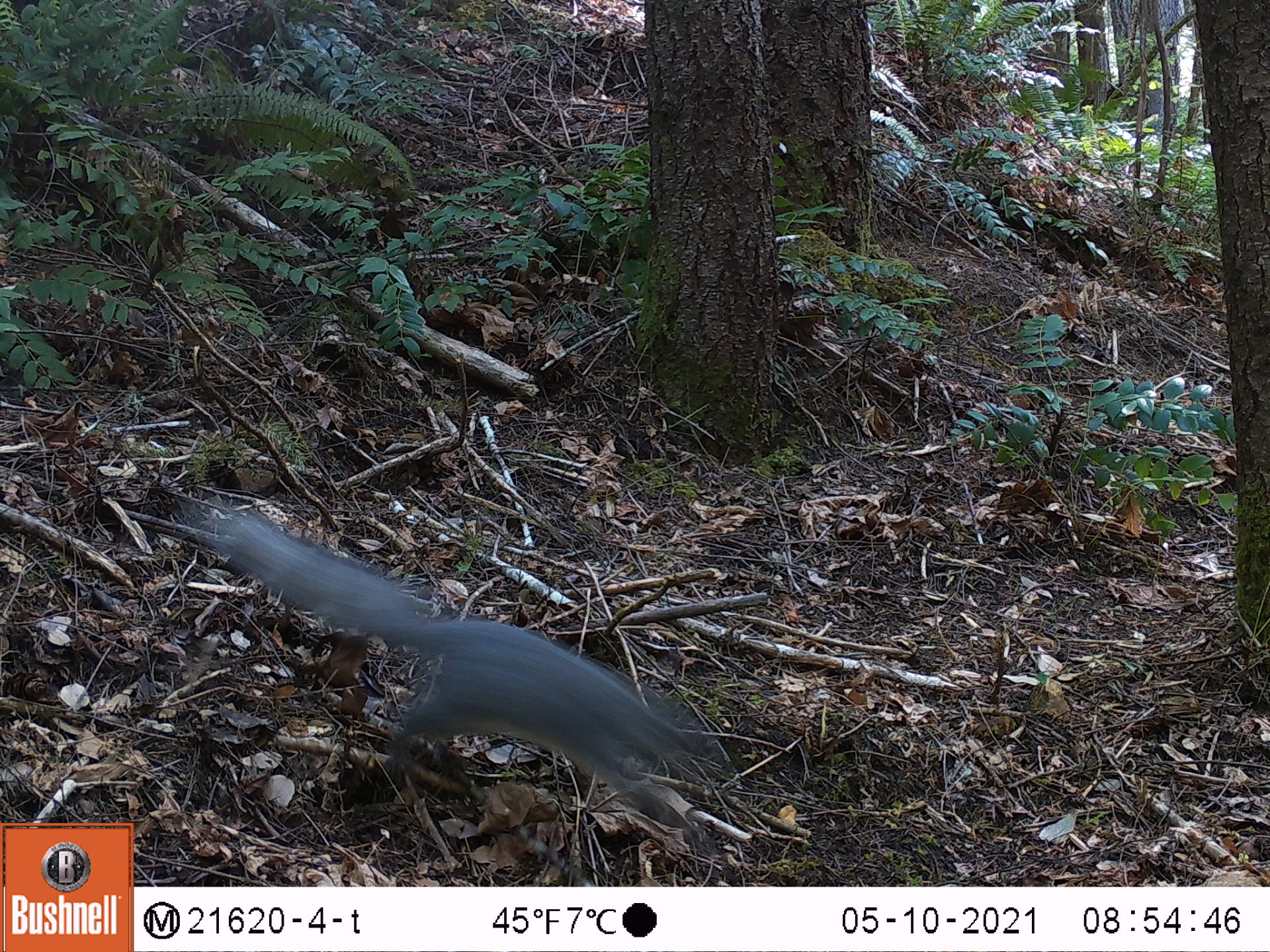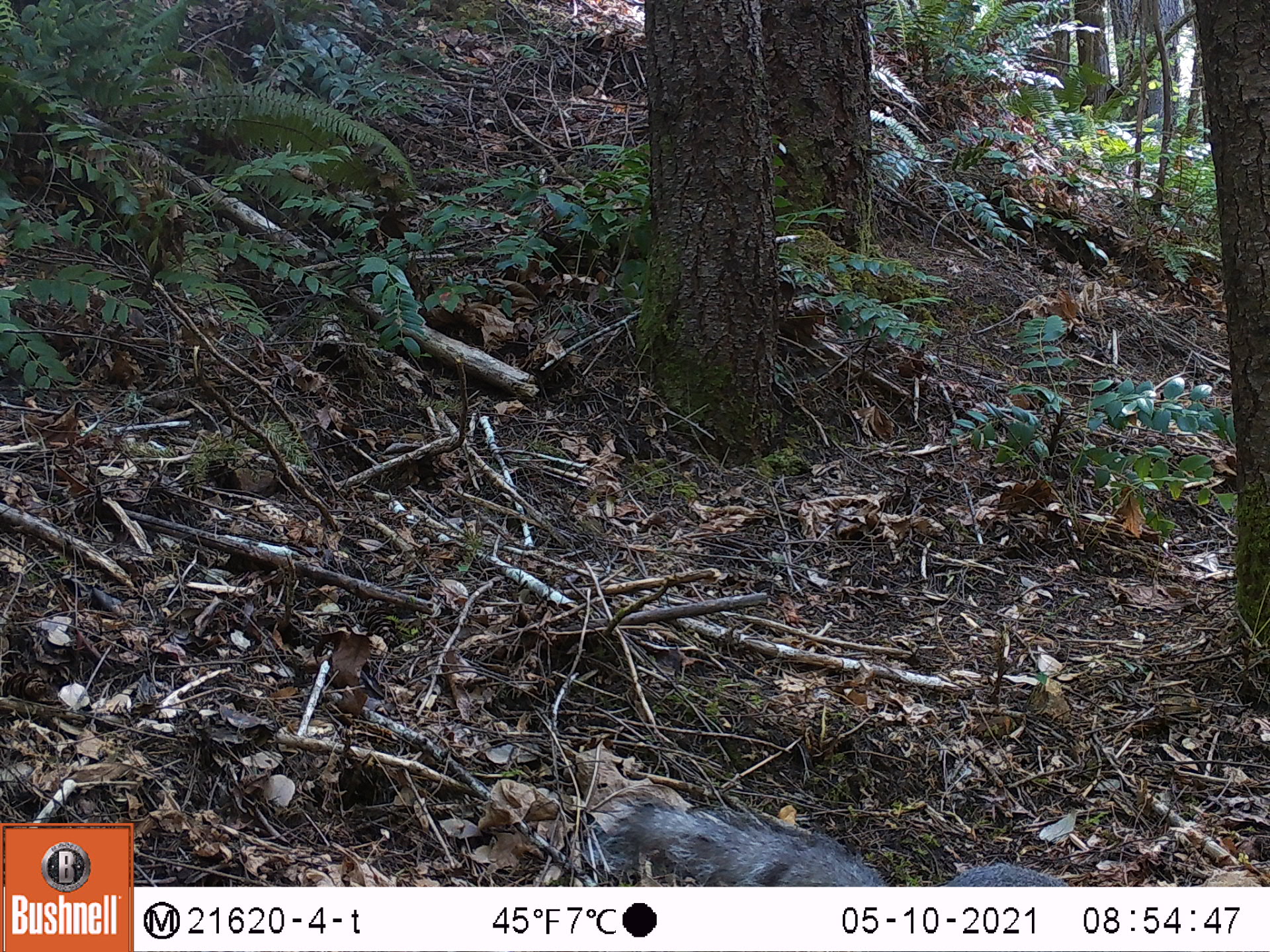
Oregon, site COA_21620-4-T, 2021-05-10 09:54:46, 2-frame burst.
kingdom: Animalia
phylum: Chordata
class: Mammalia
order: Rodentia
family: Sciuridae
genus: Sciurus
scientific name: Sciurus griseus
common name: western gray squirrel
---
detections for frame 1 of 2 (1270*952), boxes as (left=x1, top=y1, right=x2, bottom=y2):
western gray squirrel: (left=193, top=488, right=742, bottom=868)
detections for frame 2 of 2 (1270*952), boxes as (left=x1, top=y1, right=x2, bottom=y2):
western gray squirrel: (left=595, top=777, right=1101, bottom=887)